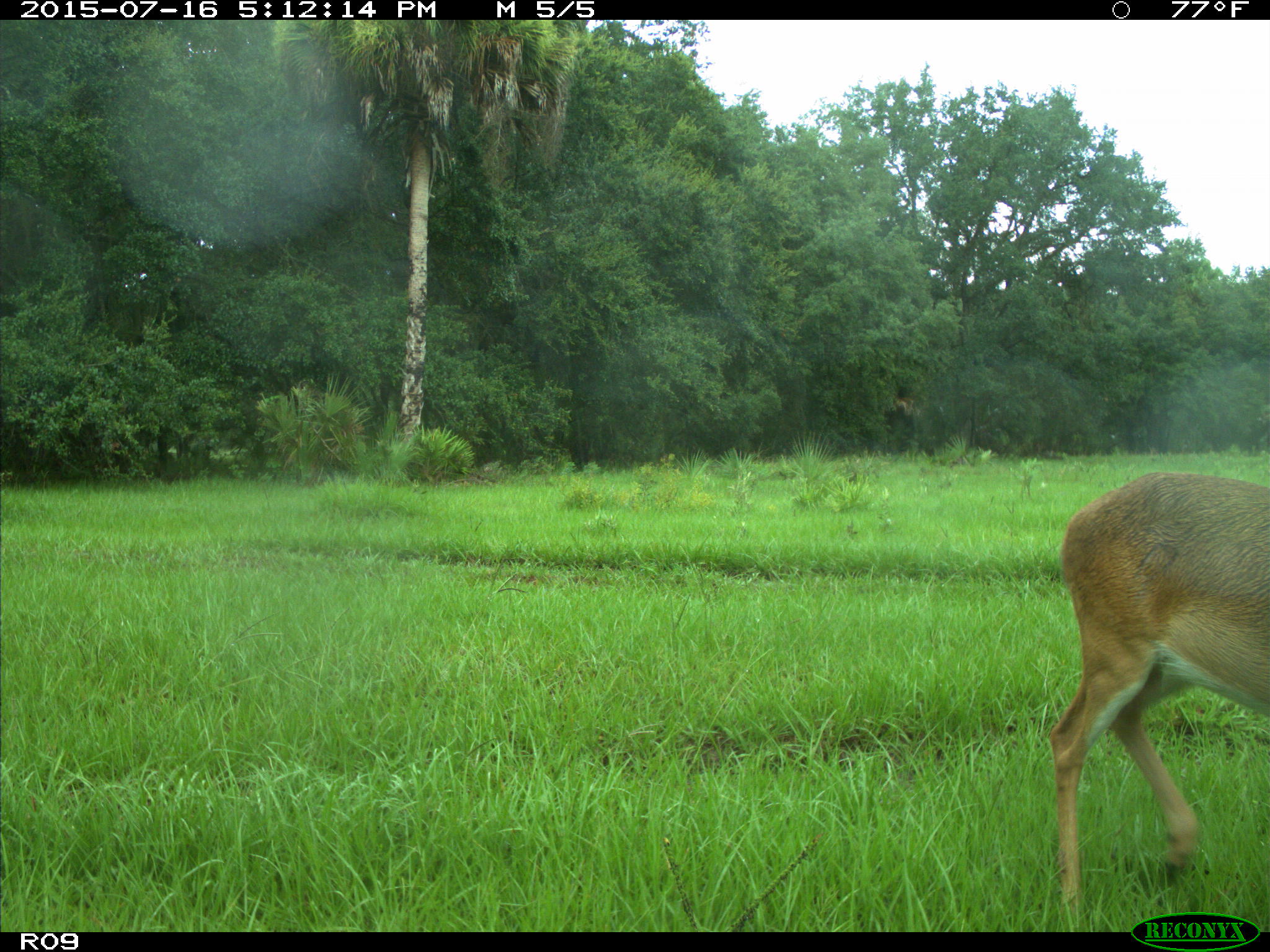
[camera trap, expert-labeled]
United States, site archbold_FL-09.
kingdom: Animalia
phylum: Chordata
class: Mammalia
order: Artiodactyla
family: Cervidae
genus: Odocoileus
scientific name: Odocoileus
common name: deer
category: unidentified deer